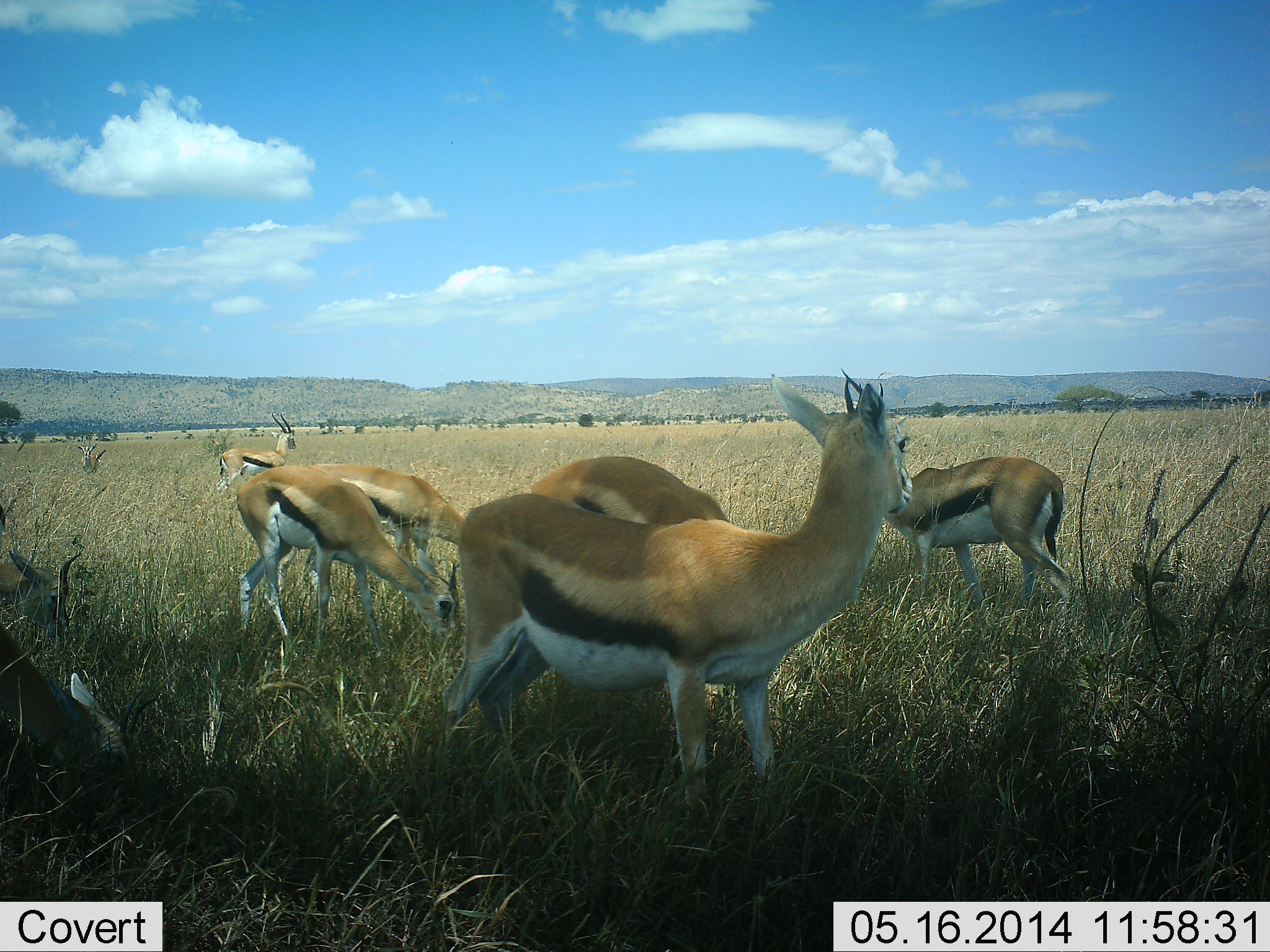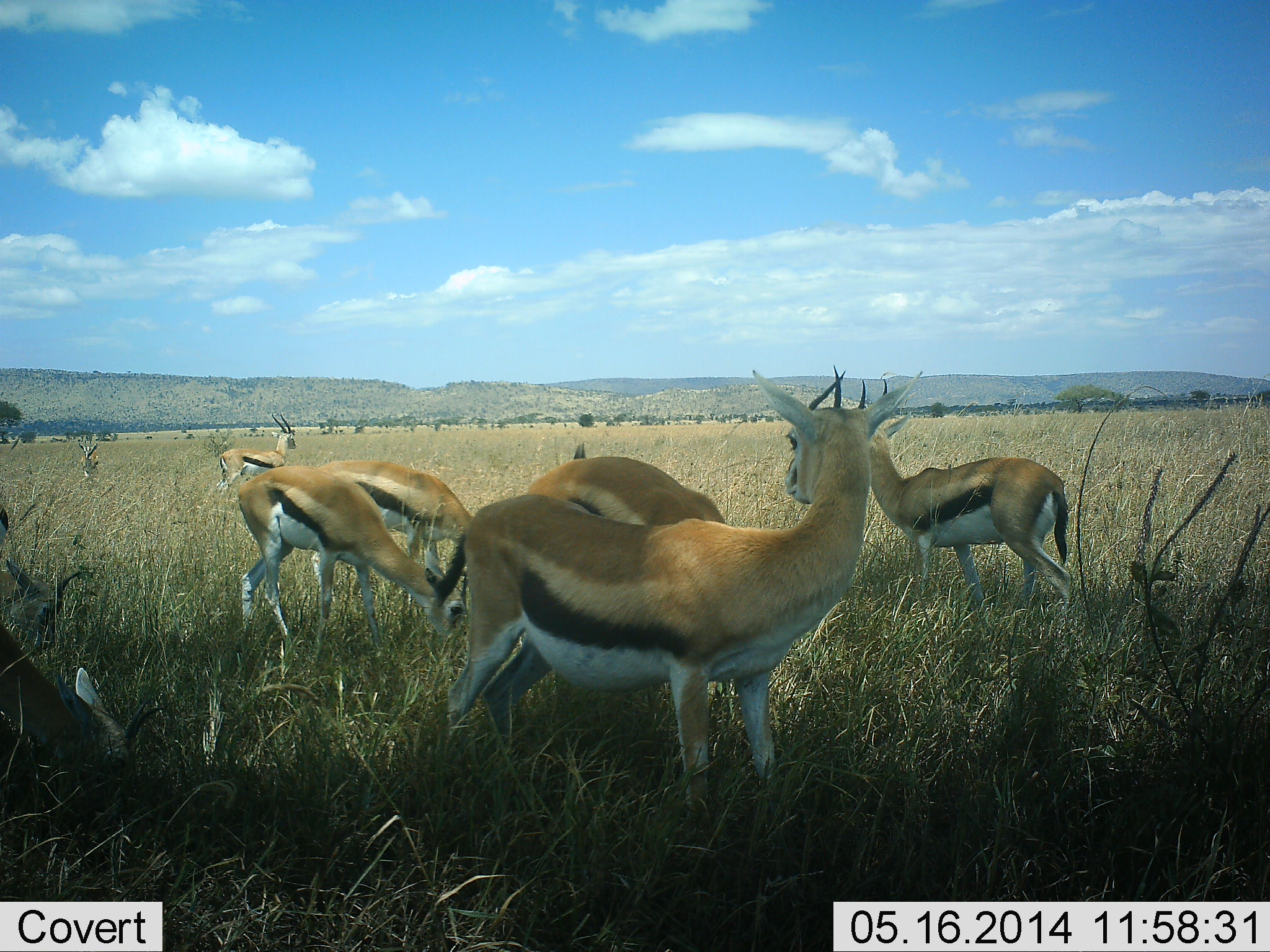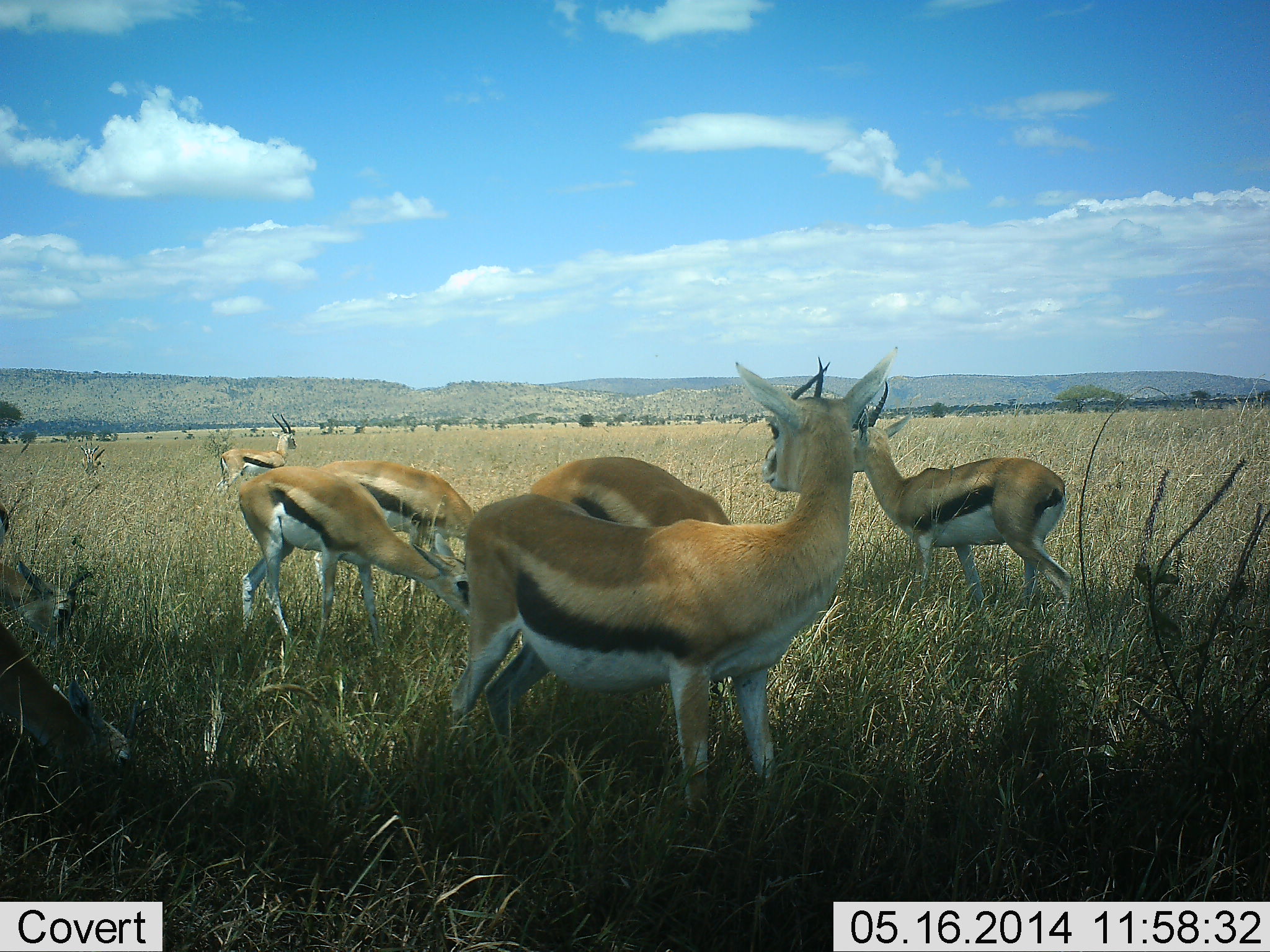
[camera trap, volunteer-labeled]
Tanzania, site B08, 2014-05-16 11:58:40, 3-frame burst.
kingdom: Animalia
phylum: Chordata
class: Mammalia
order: Artiodactyla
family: Bovidae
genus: Eudorcas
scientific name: Eudorcas thomsonii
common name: thomson's gazelle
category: gazellethomsons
Gazellethomsons (thomson's gazelle) (Eudorcas thomsonii), count 9. Behavior (volunteer vote fractions): standing 90%, resting 10%, moving 0%, interacting 0%. Young present (vote fraction): 0%. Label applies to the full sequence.